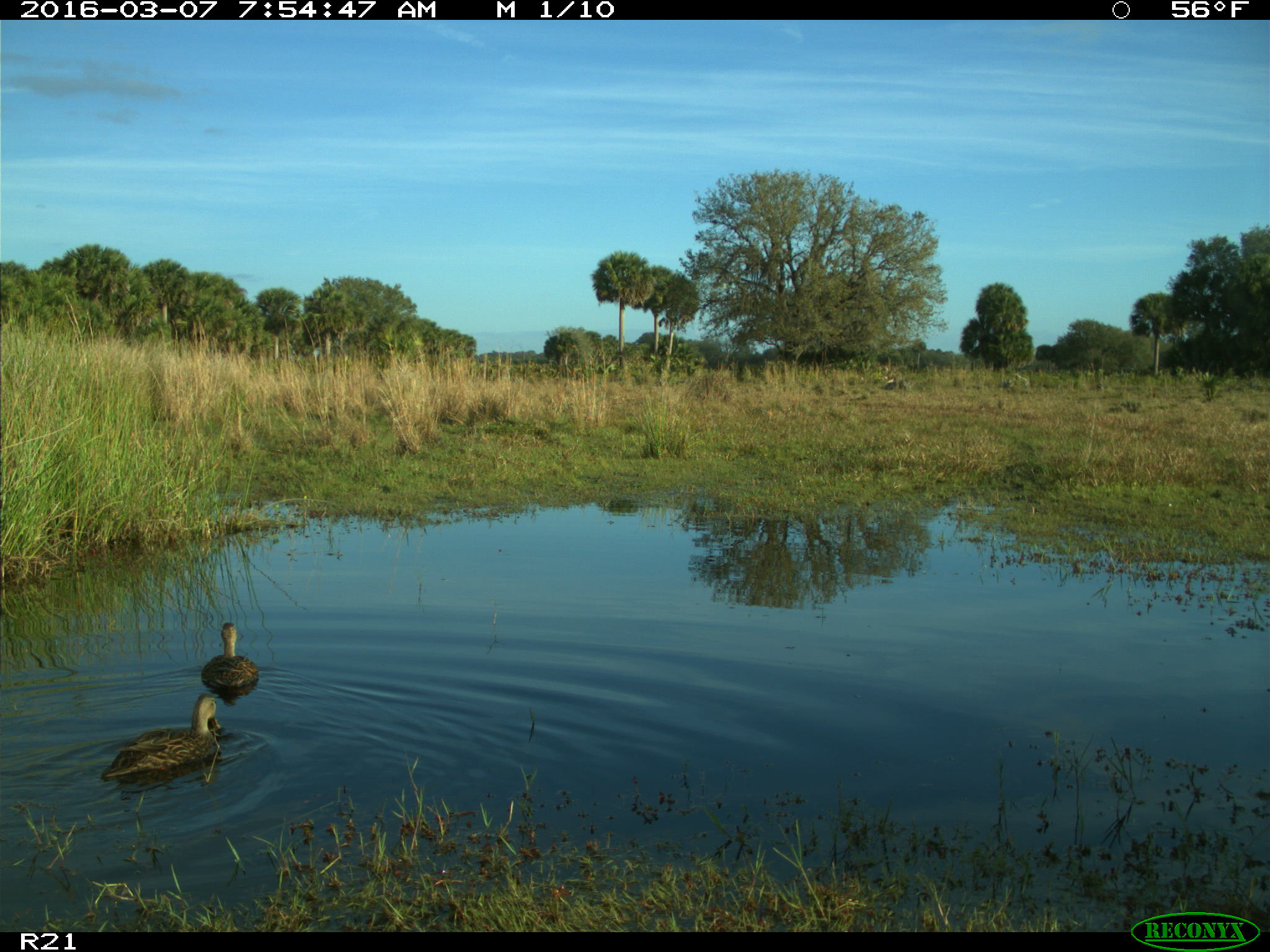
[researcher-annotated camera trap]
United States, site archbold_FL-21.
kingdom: Animalia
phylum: Chordata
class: Aves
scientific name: Aves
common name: birds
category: unidentified bird